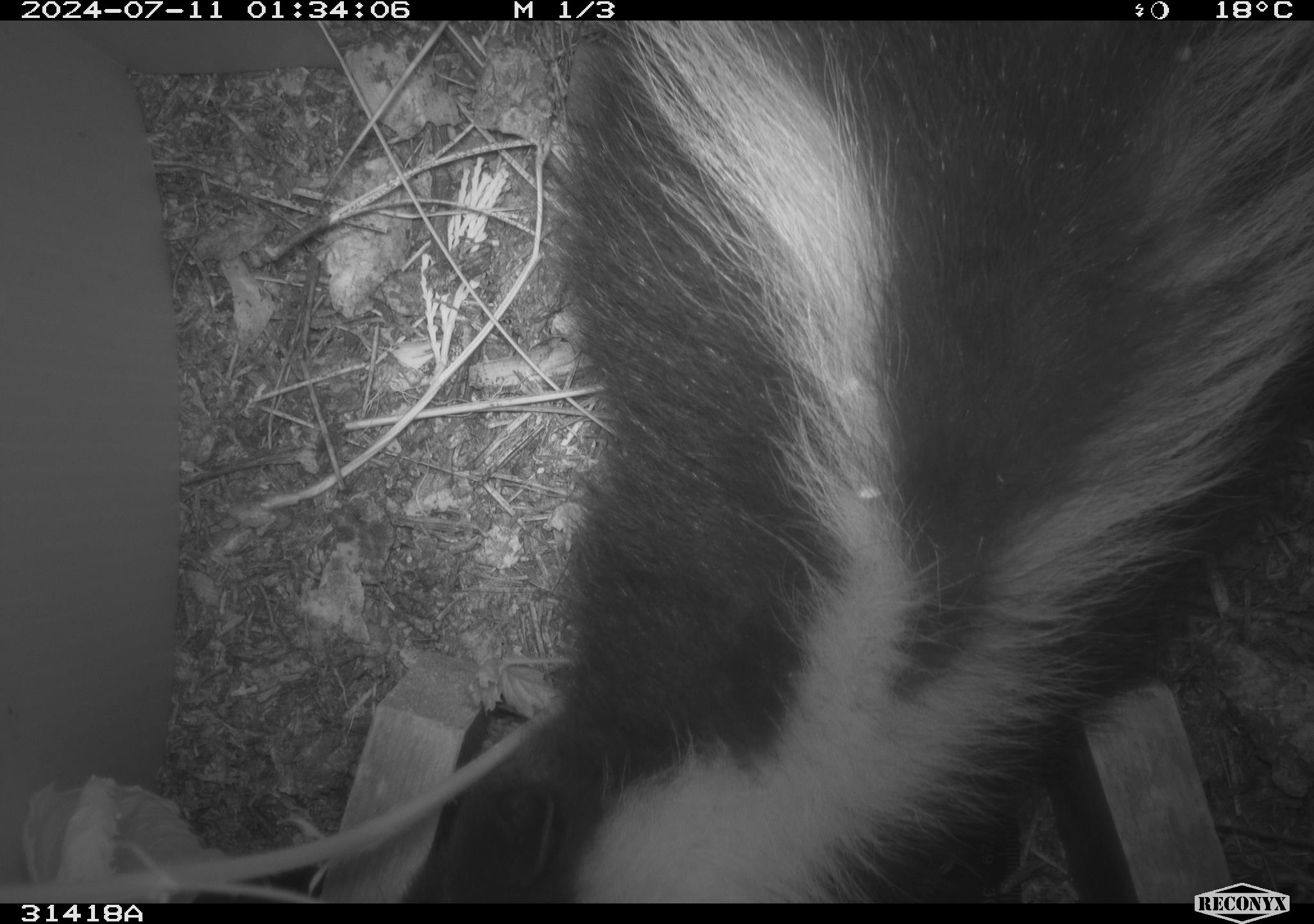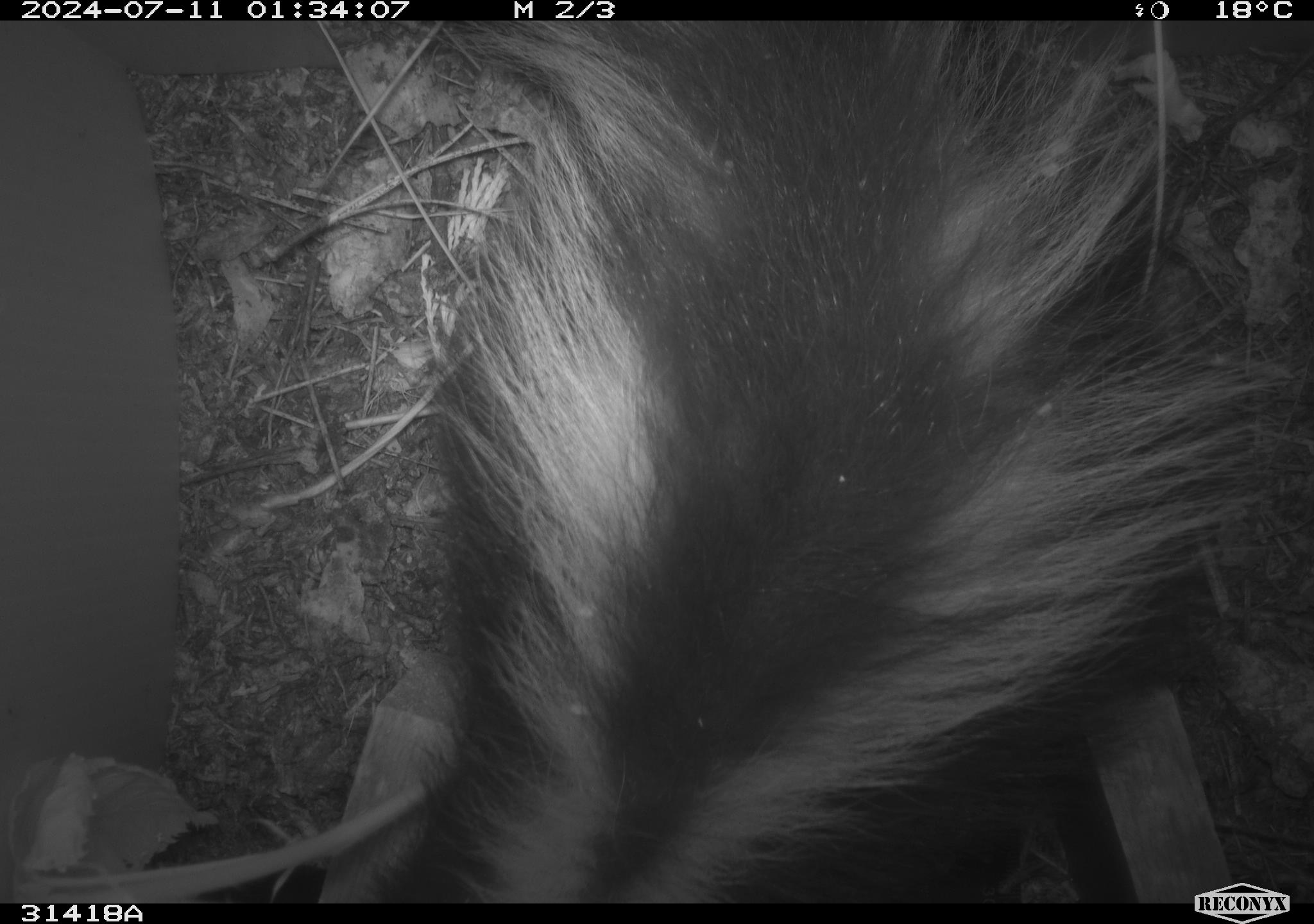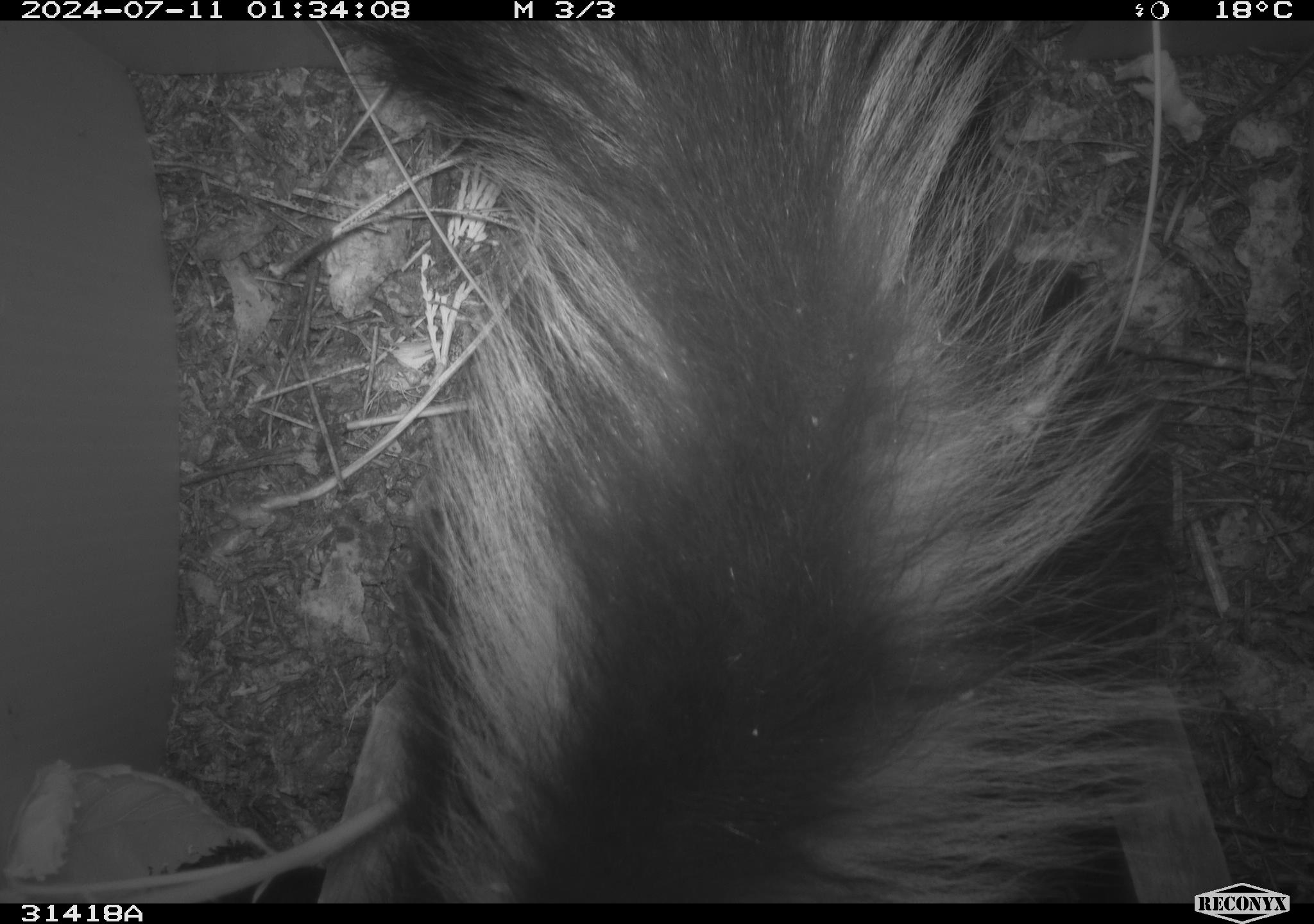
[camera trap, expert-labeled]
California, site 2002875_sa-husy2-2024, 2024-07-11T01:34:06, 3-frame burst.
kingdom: Animalia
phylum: Chordata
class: Mammalia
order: Carnivora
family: Mephitidae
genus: Mephitis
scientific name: Mephitis mephitis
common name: striped skunk